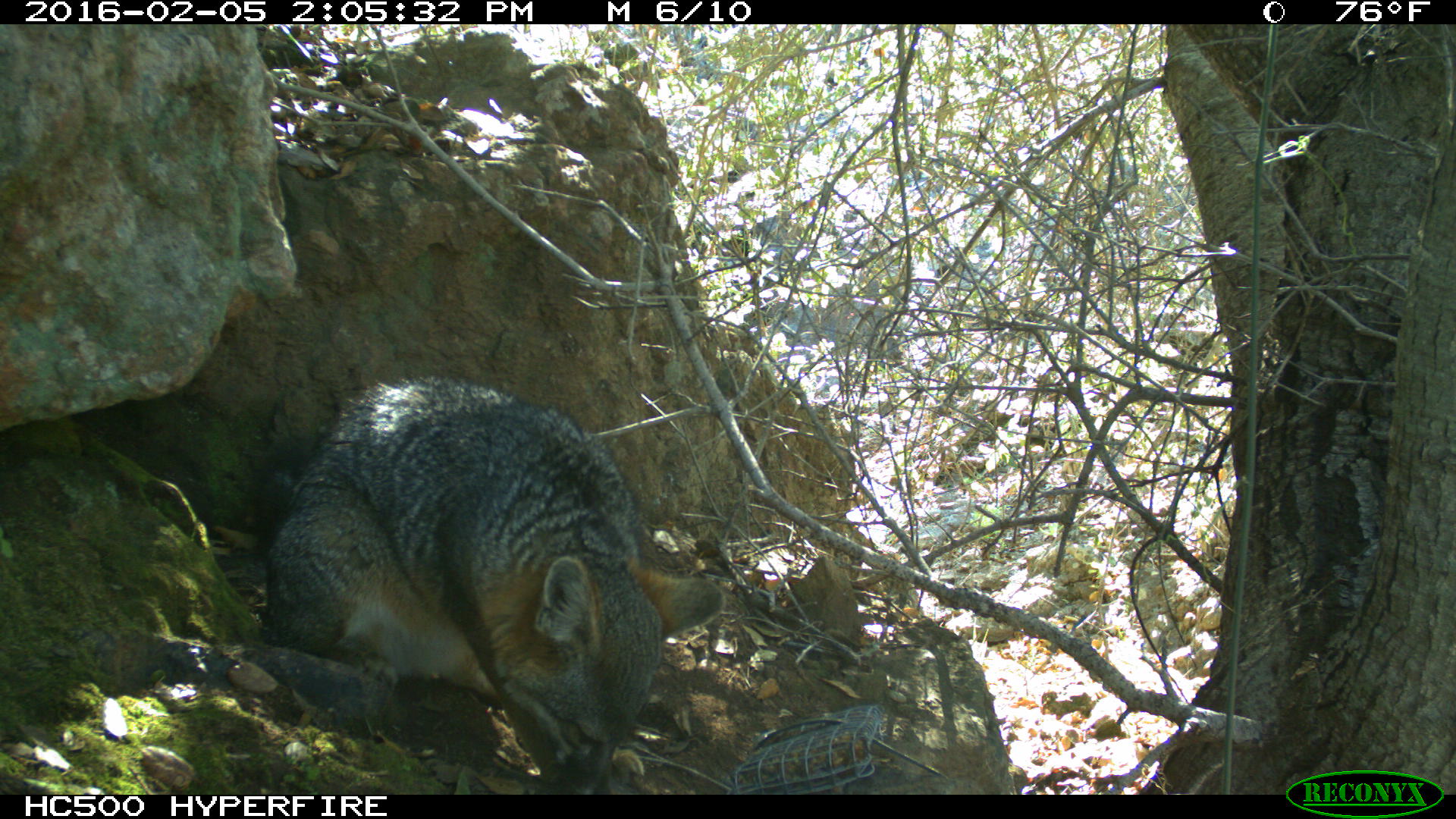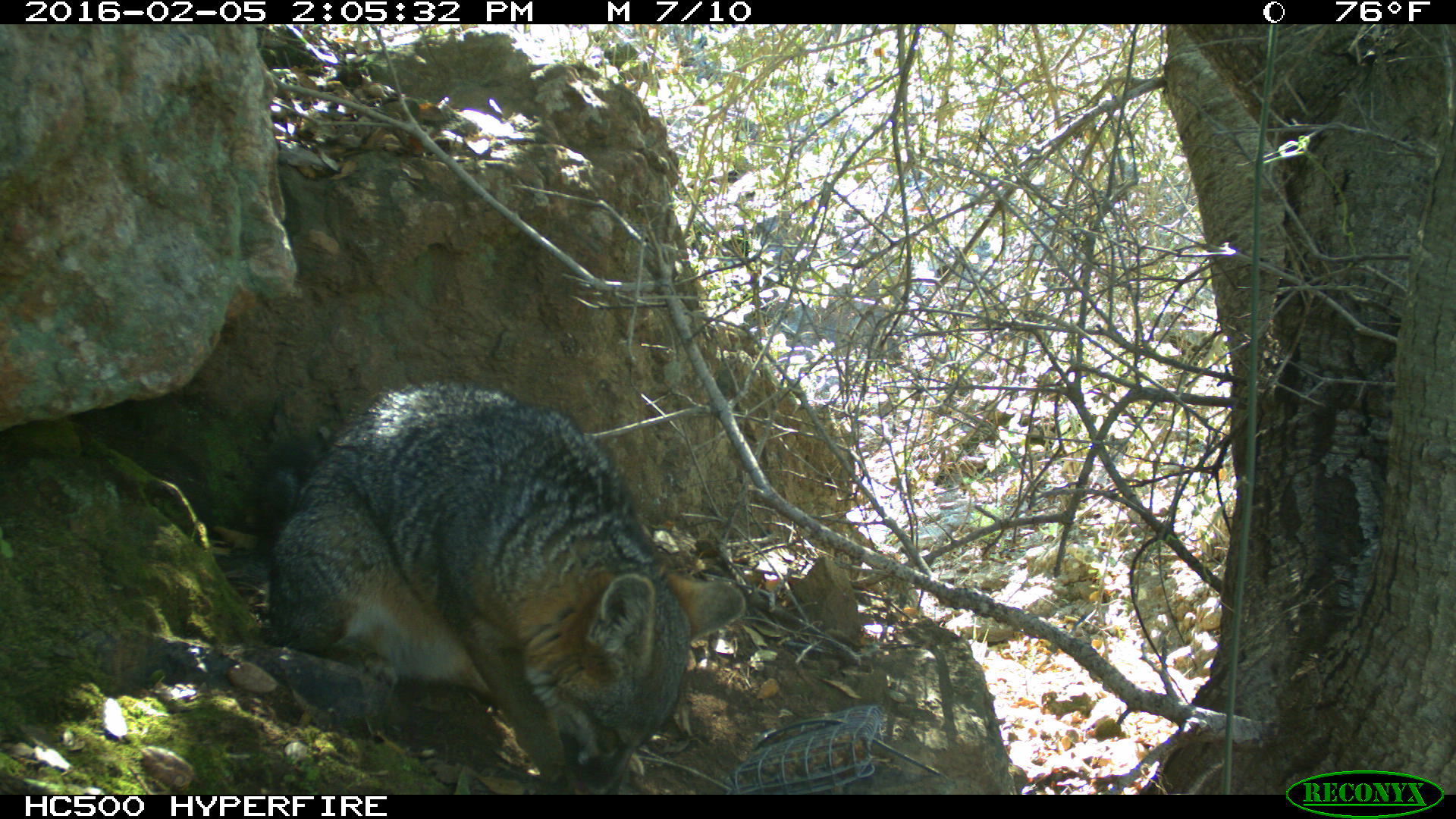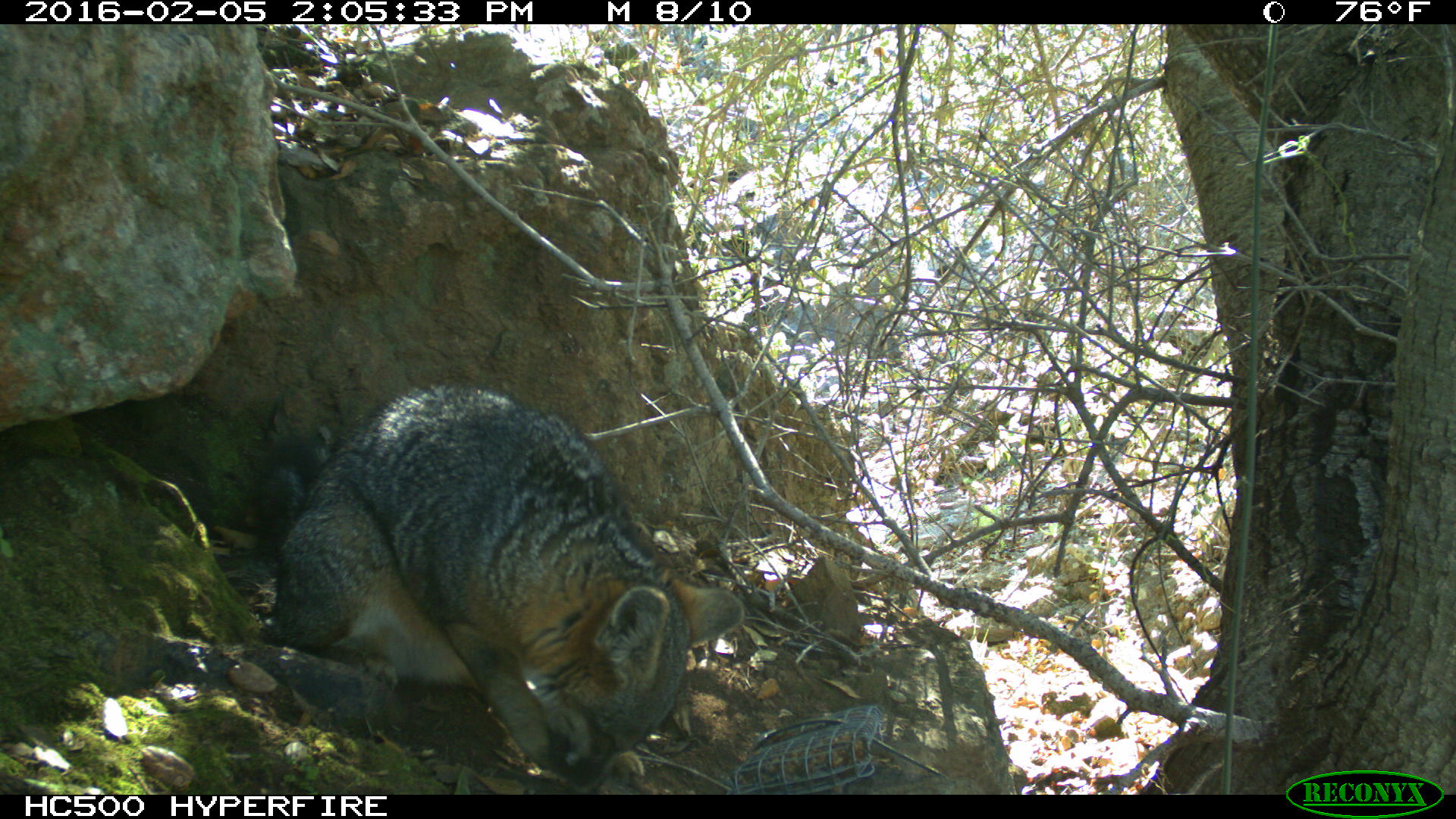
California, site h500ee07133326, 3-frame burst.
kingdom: Animalia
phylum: Chordata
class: Mammalia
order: Carnivora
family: Canidae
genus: Urocyon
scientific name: Urocyon littoralis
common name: island fox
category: fox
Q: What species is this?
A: Fox (island fox) (Urocyon littoralis).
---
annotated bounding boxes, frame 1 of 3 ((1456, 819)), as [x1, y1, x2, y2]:
fox: [256, 376, 725, 793]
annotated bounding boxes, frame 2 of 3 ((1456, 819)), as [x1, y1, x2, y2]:
fox: [263, 381, 746, 793]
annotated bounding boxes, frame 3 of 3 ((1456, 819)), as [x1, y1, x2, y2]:
fox: [256, 382, 745, 794]